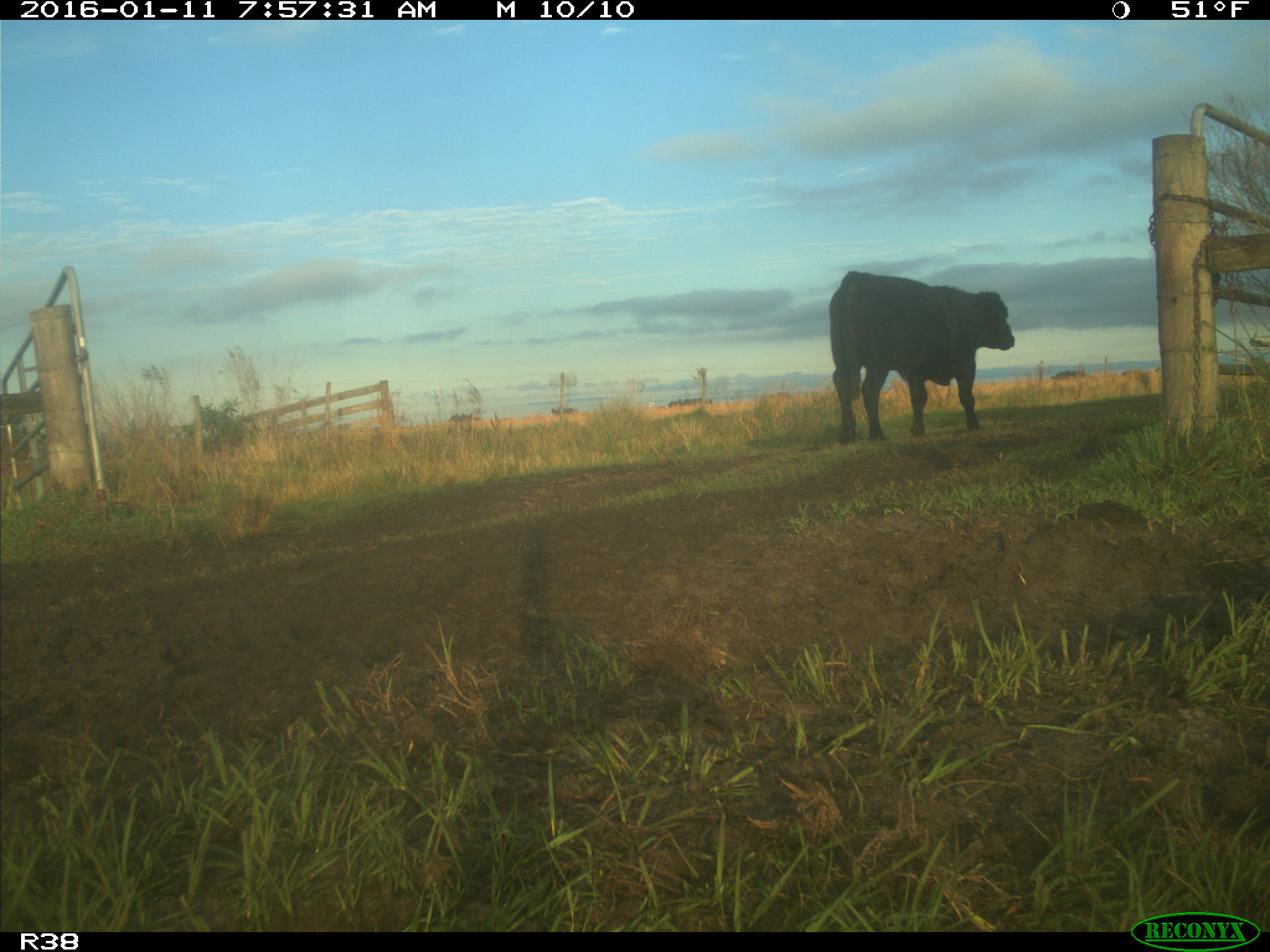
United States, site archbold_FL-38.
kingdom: Animalia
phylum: Chordata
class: Mammalia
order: Artiodactyla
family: Bovidae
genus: Bos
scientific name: Bos taurus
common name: domestic cow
Bos taurus (domestic cow).